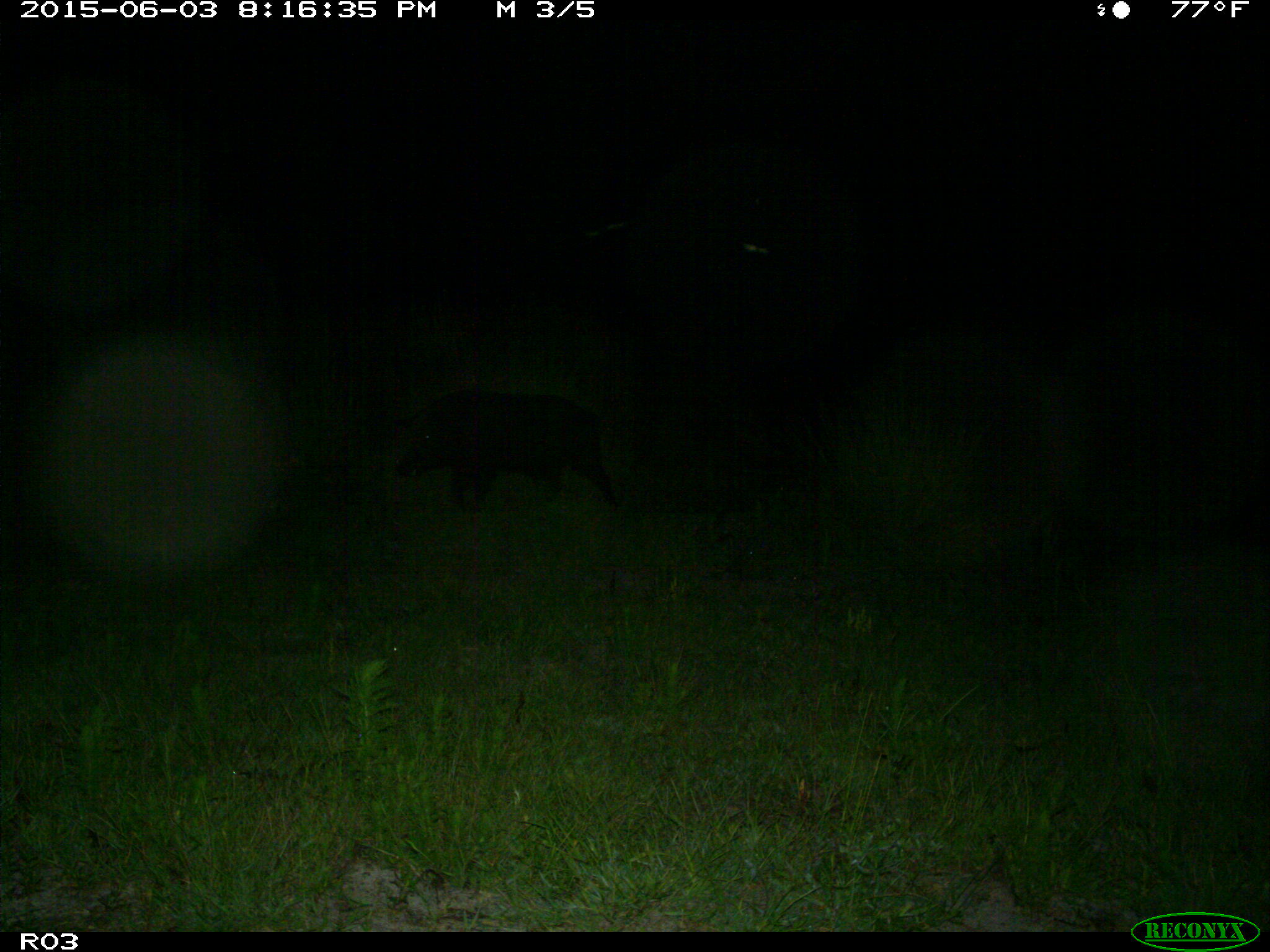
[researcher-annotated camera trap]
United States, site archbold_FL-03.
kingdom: Animalia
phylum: Chordata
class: Mammalia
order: Artiodactyla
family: Suidae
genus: Sus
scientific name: Sus scrofa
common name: wild boar